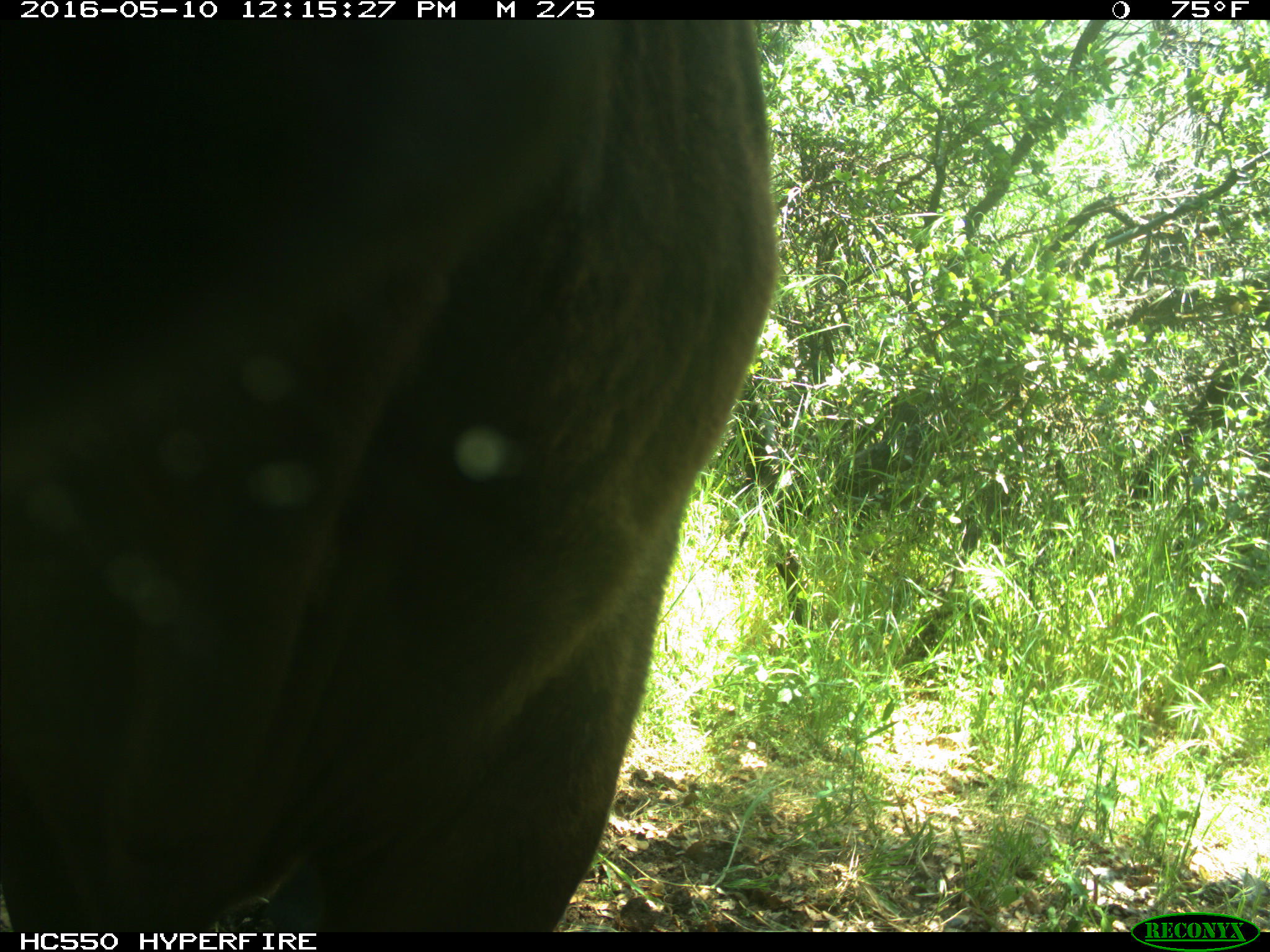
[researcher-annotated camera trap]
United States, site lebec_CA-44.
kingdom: Animalia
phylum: Chordata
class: Mammalia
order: Artiodactyla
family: Bovidae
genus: Bos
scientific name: Bos taurus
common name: domestic cow